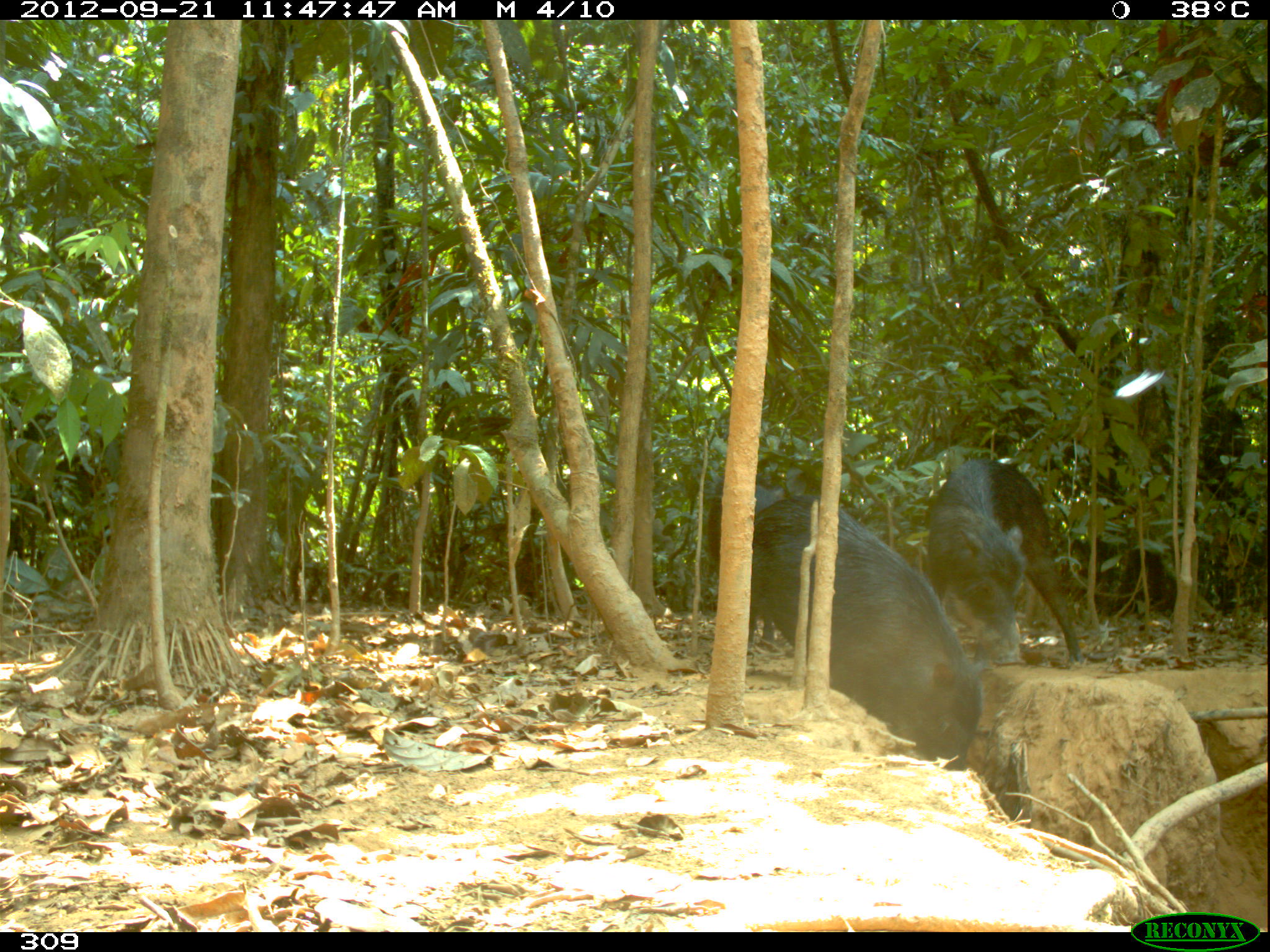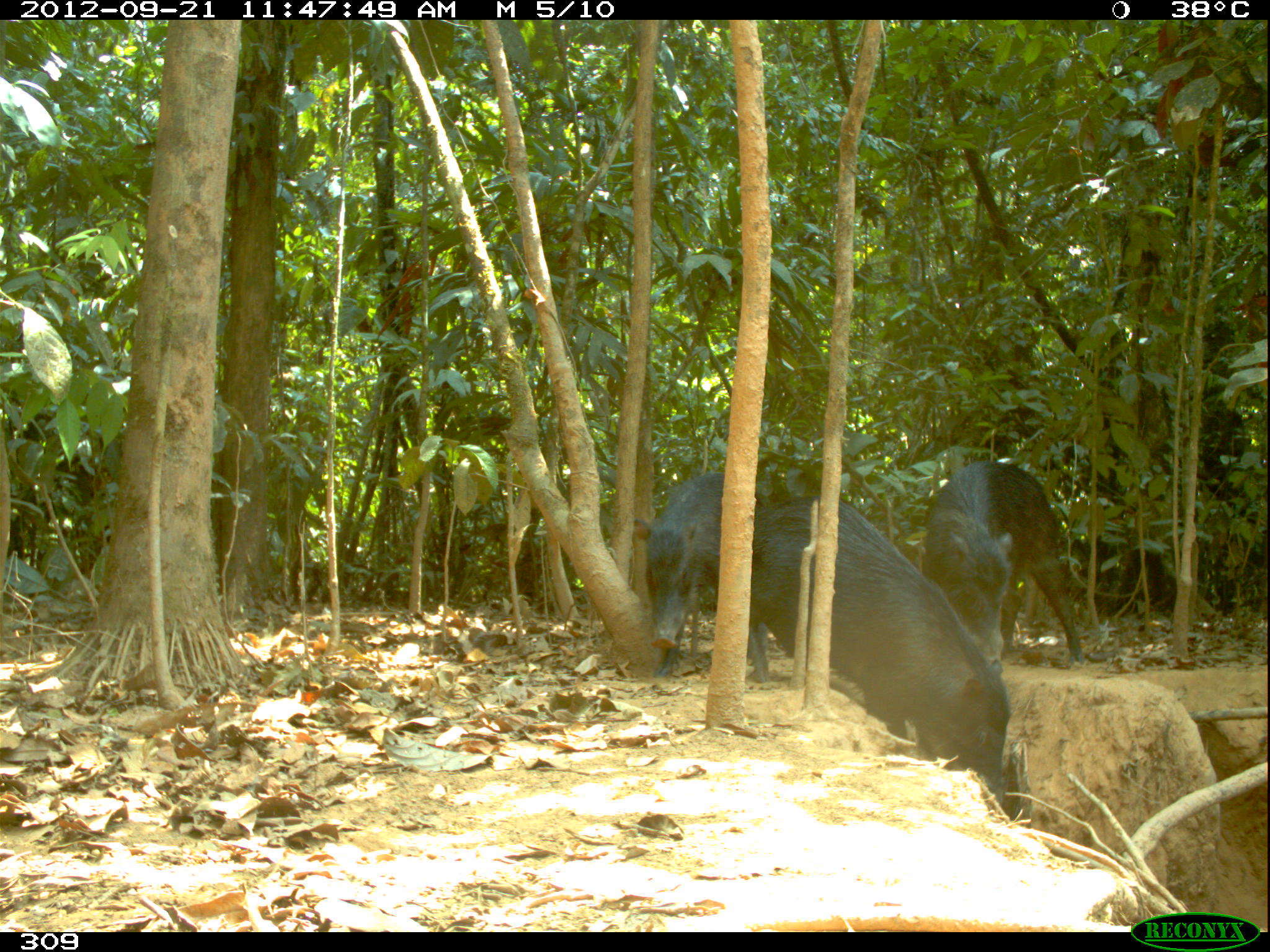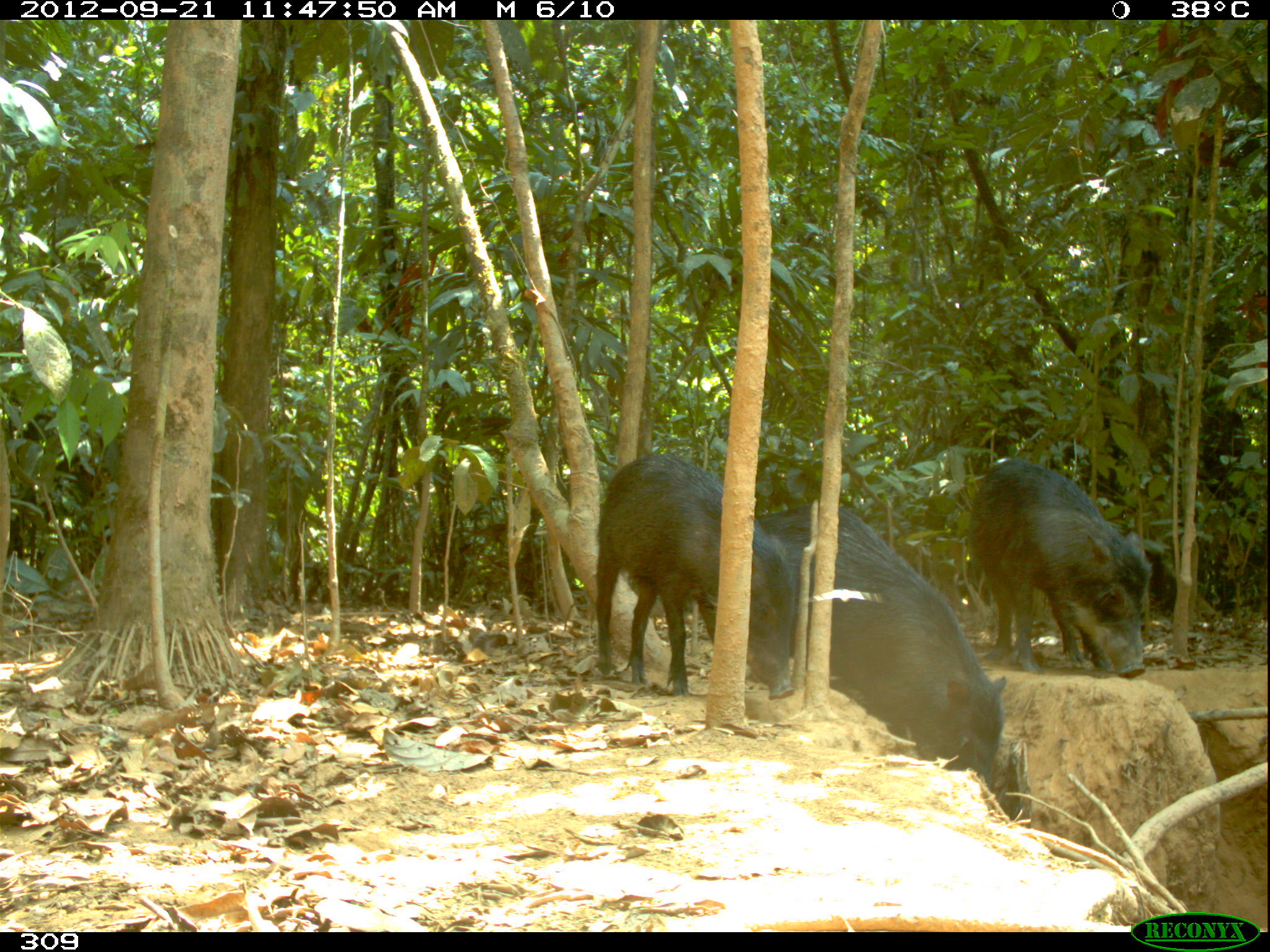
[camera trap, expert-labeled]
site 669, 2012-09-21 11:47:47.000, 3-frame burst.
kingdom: Animalia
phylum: Chordata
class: Mammalia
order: Artiodactyla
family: Tayassuidae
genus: Tayassu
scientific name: Tayassu pecari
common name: white-lipped peccary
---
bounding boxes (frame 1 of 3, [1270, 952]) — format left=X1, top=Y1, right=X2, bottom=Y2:
tayassu pecari: left=748, top=494, right=986, bottom=769; left=927, top=457, right=1083, bottom=670; left=706, top=480, right=775, bottom=647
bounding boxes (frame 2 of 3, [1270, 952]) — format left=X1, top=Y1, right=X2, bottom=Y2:
tayassu pecari: left=748, top=494, right=1010, bottom=805; left=921, top=460, right=1082, bottom=662; left=629, top=471, right=767, bottom=682